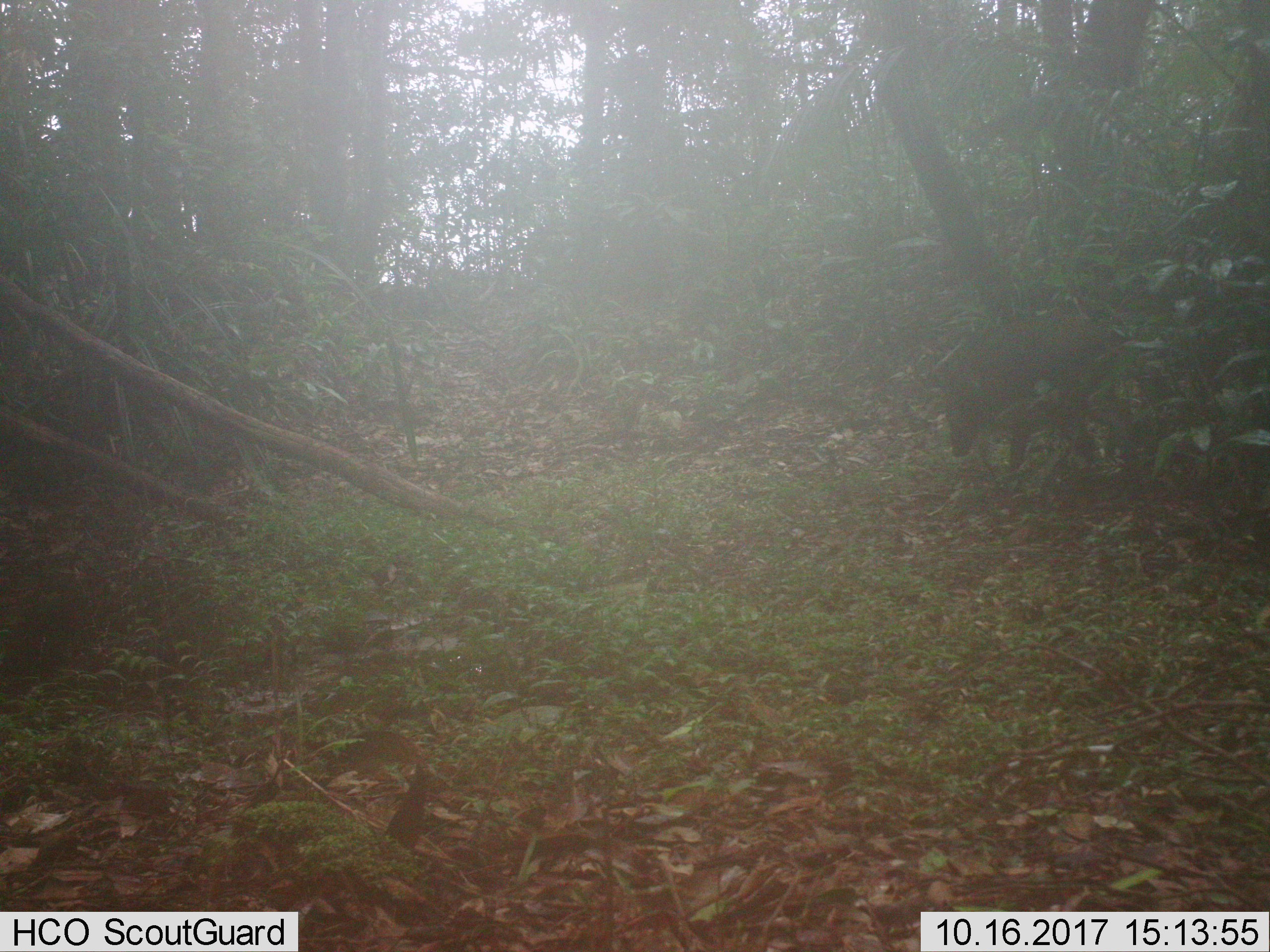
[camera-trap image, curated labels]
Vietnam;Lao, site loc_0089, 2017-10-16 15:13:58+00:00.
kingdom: Animalia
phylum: Chordata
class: Mammalia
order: Artiodactyla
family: Suidae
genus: Sus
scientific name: Sus scrofa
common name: eurasian wild pig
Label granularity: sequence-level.